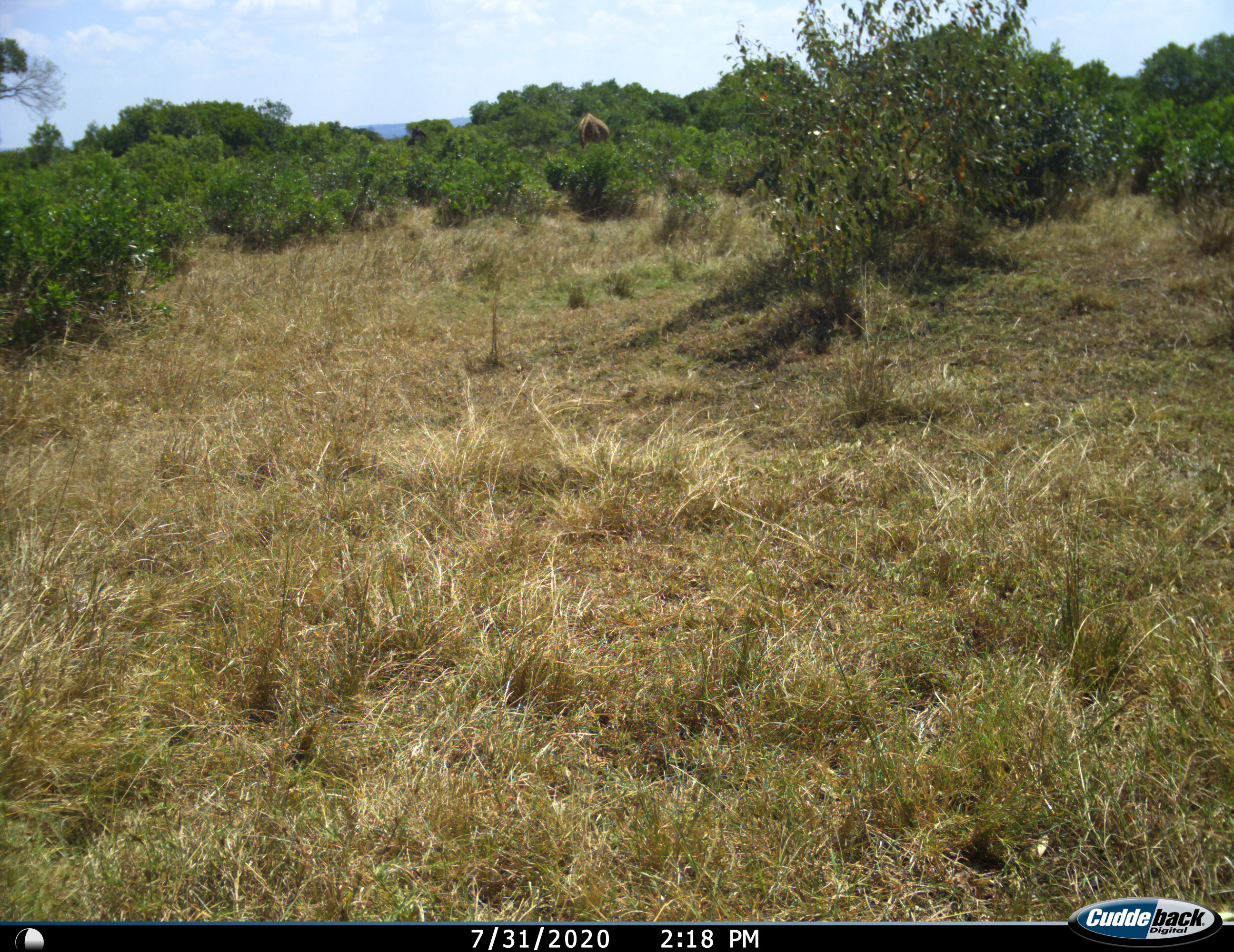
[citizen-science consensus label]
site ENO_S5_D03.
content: unidentified animal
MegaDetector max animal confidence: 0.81